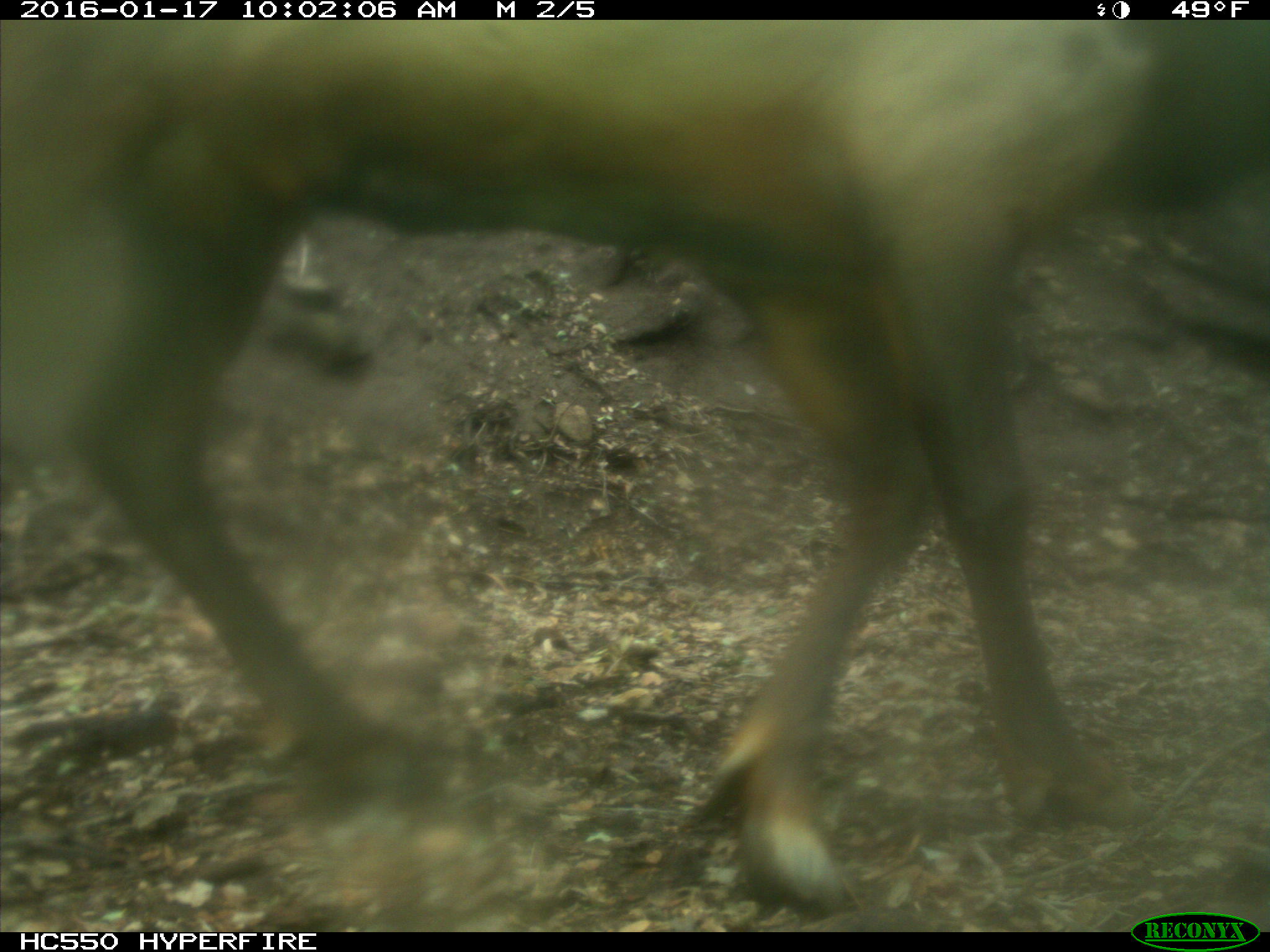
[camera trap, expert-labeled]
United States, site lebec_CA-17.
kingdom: Animalia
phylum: Chordata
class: Mammalia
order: Artiodactyla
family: Cervidae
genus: Cervus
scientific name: Cervus canadensis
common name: elk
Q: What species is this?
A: Cervus canadensis (elk).